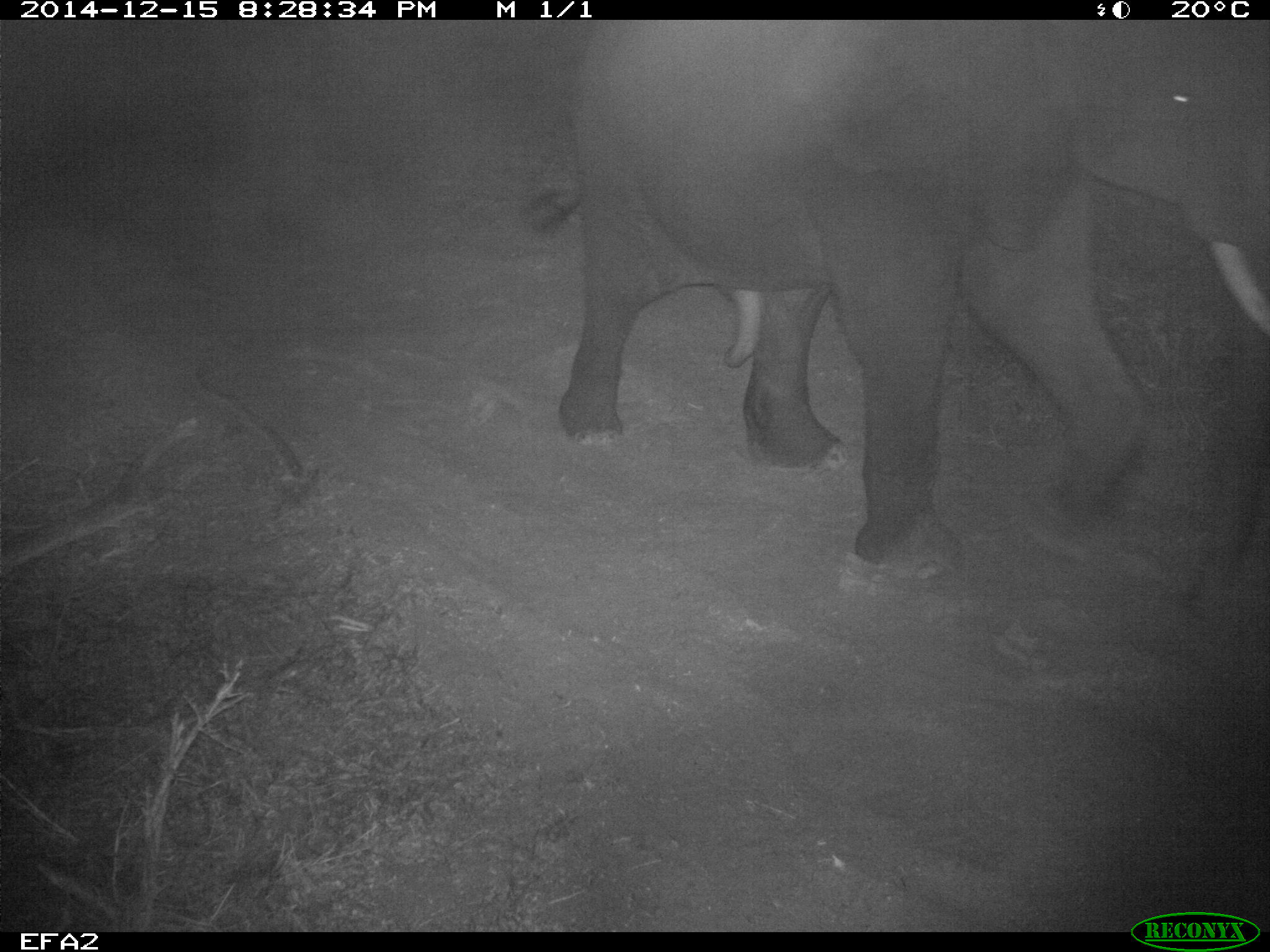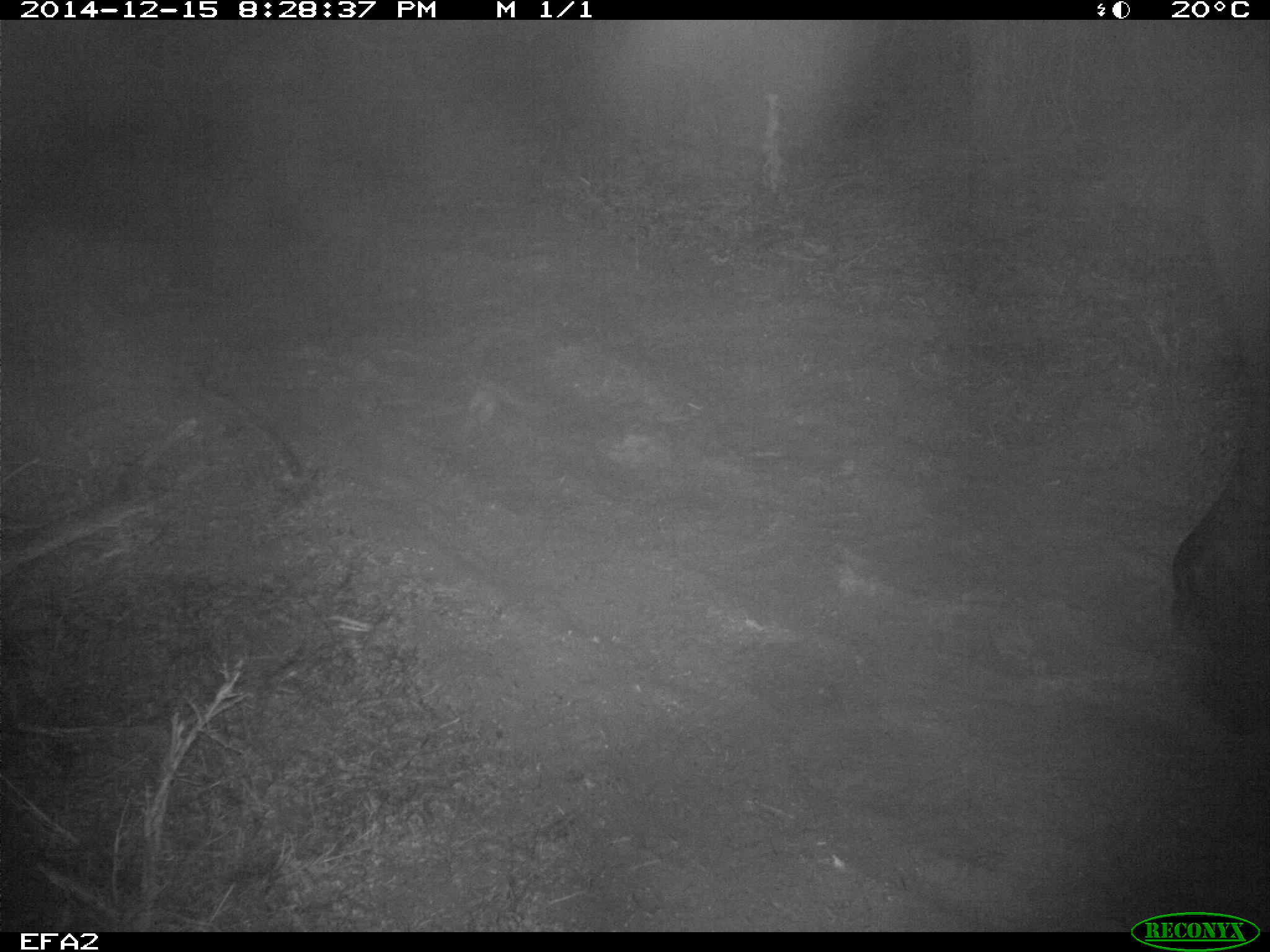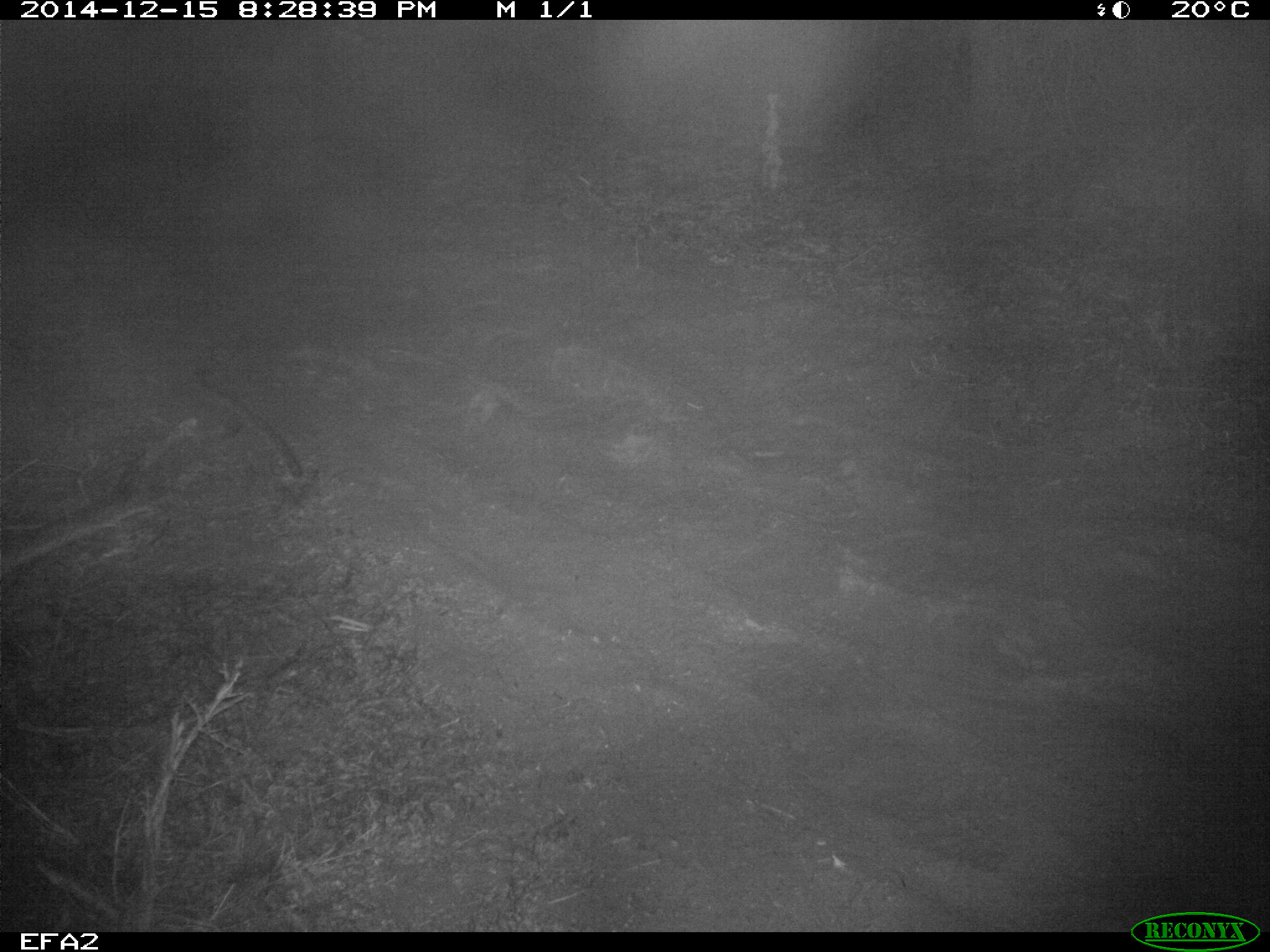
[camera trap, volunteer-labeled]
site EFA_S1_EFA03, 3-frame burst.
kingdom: Animalia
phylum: Chordata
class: Mammalia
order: Proboscidea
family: Elephantidae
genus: Loxodonta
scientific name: Loxodonta africana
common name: african bush elephant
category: elephant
Elephant (african bush elephant) (Loxodonta africana), count 1. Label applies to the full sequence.